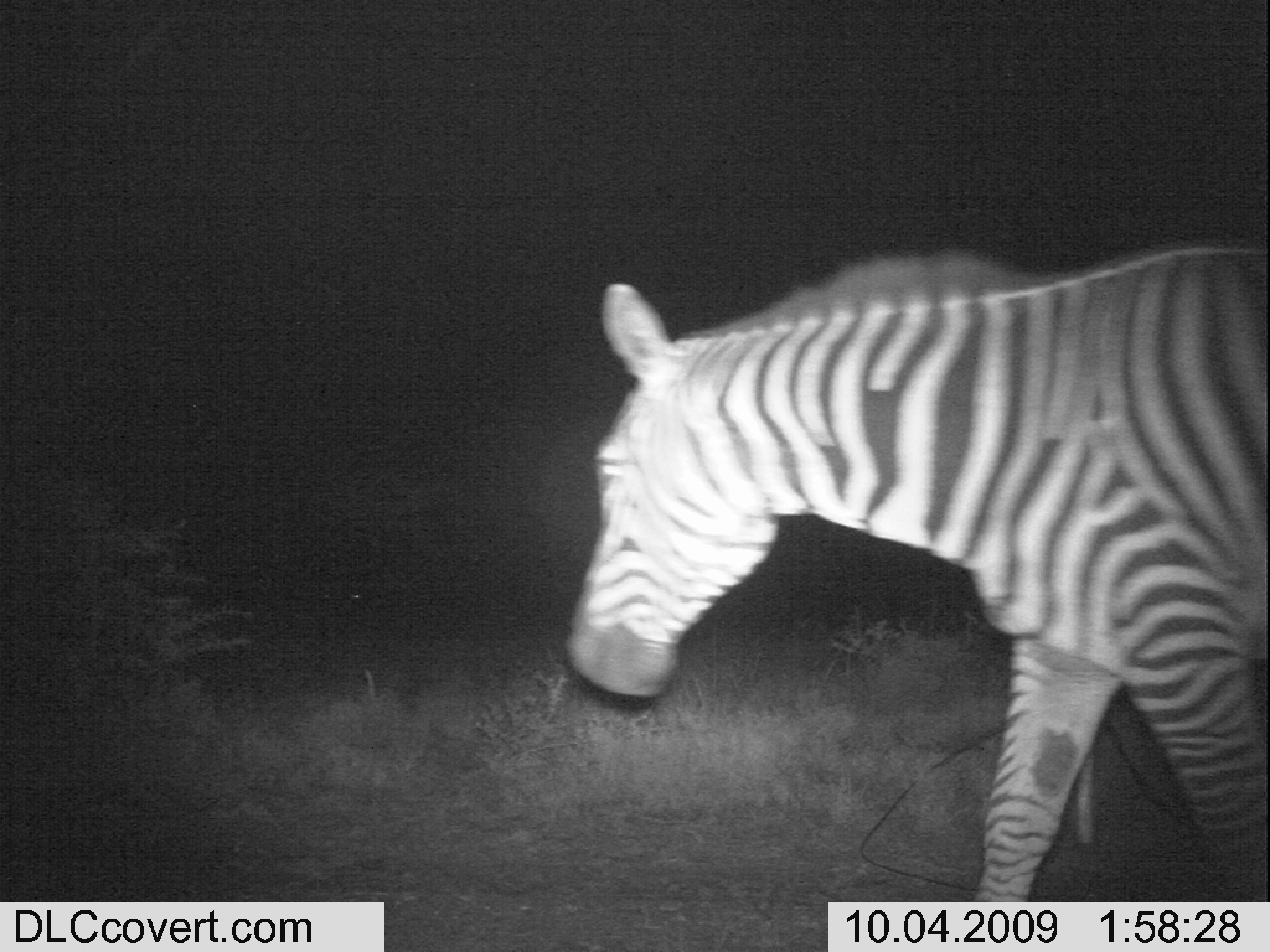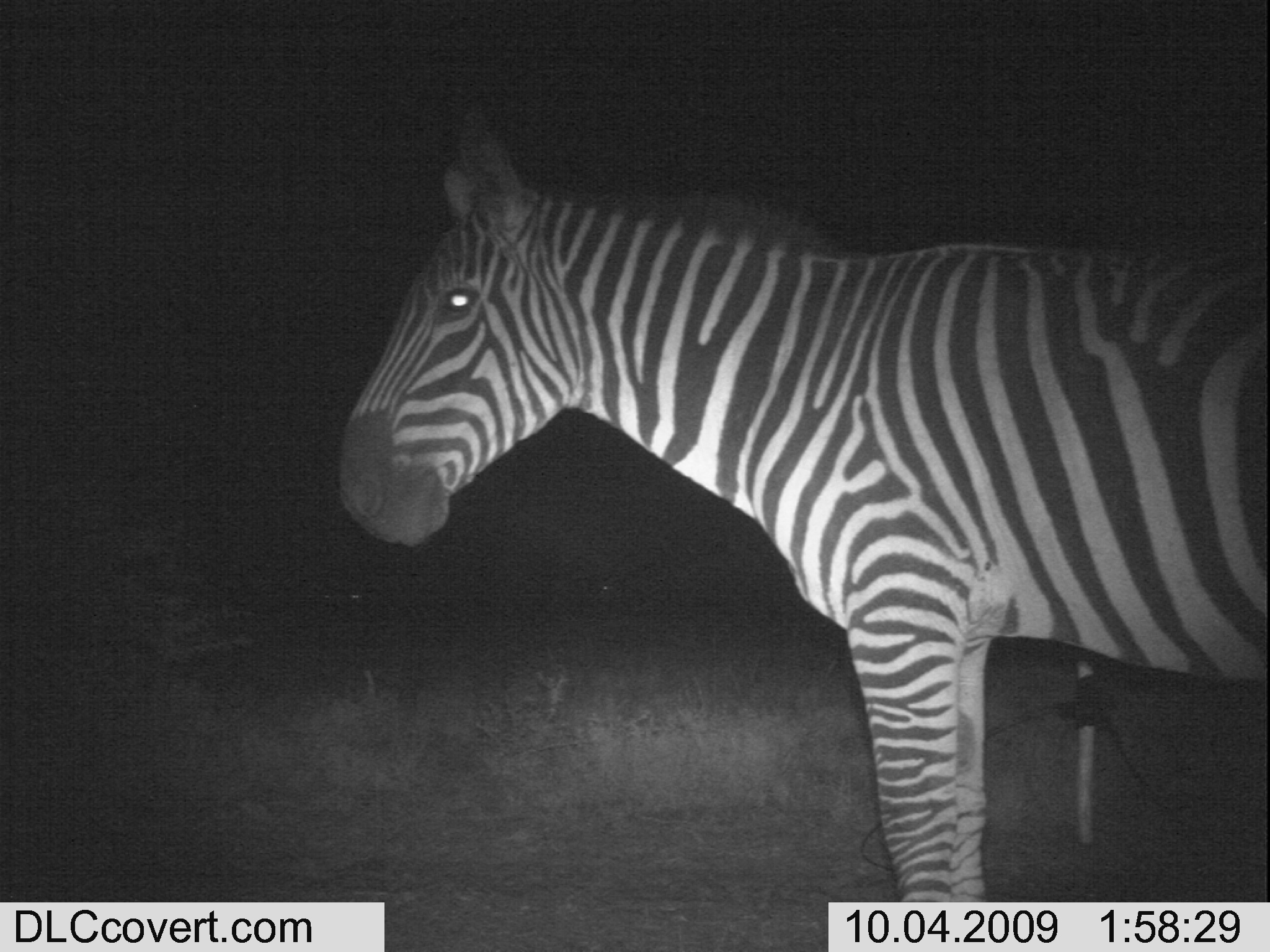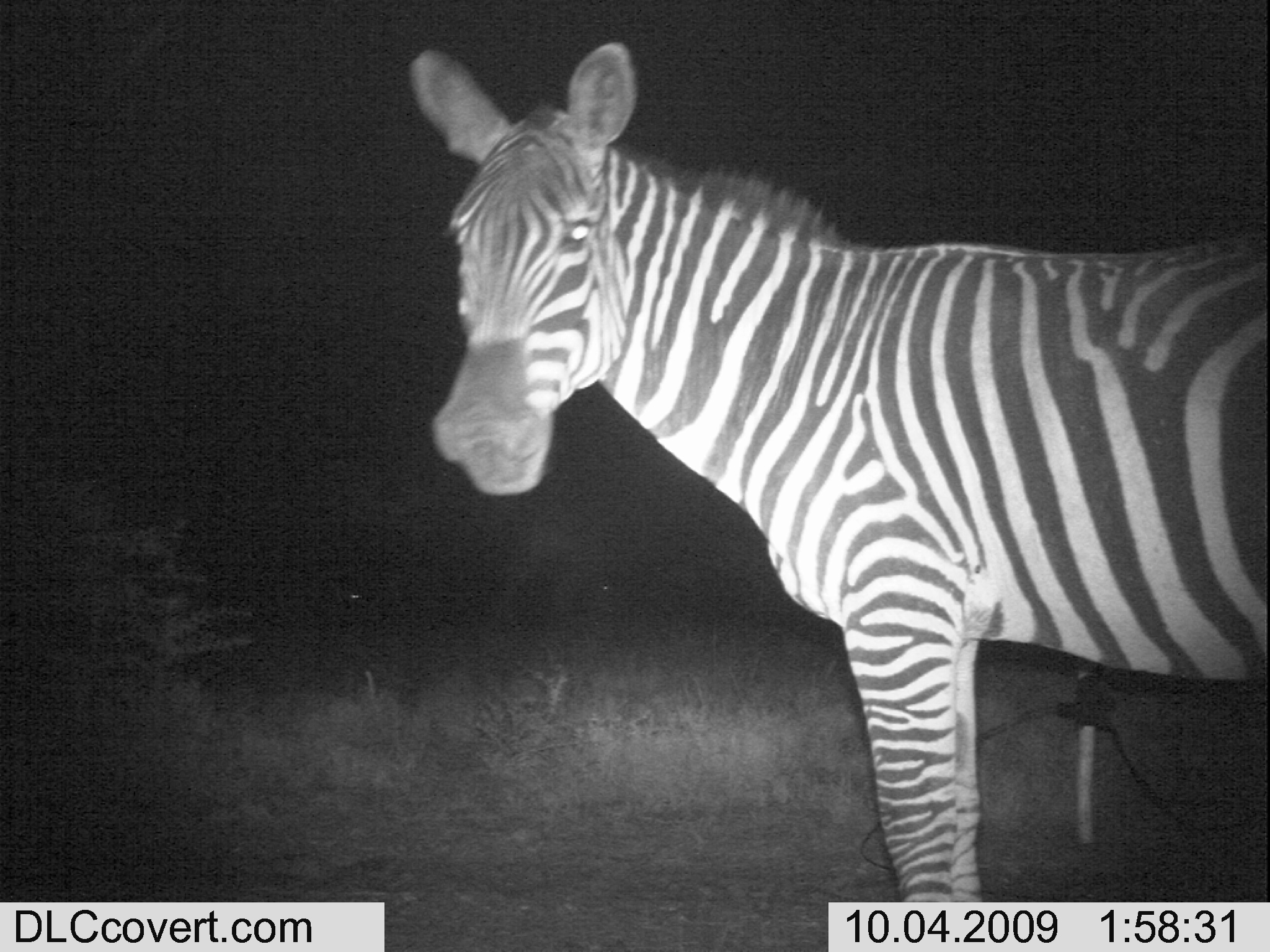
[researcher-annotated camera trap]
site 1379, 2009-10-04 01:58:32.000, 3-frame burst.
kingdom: Animalia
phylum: Chordata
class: Mammalia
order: Perissodactyla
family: Equidae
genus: Equus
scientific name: Equus quagga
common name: plains zebra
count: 1